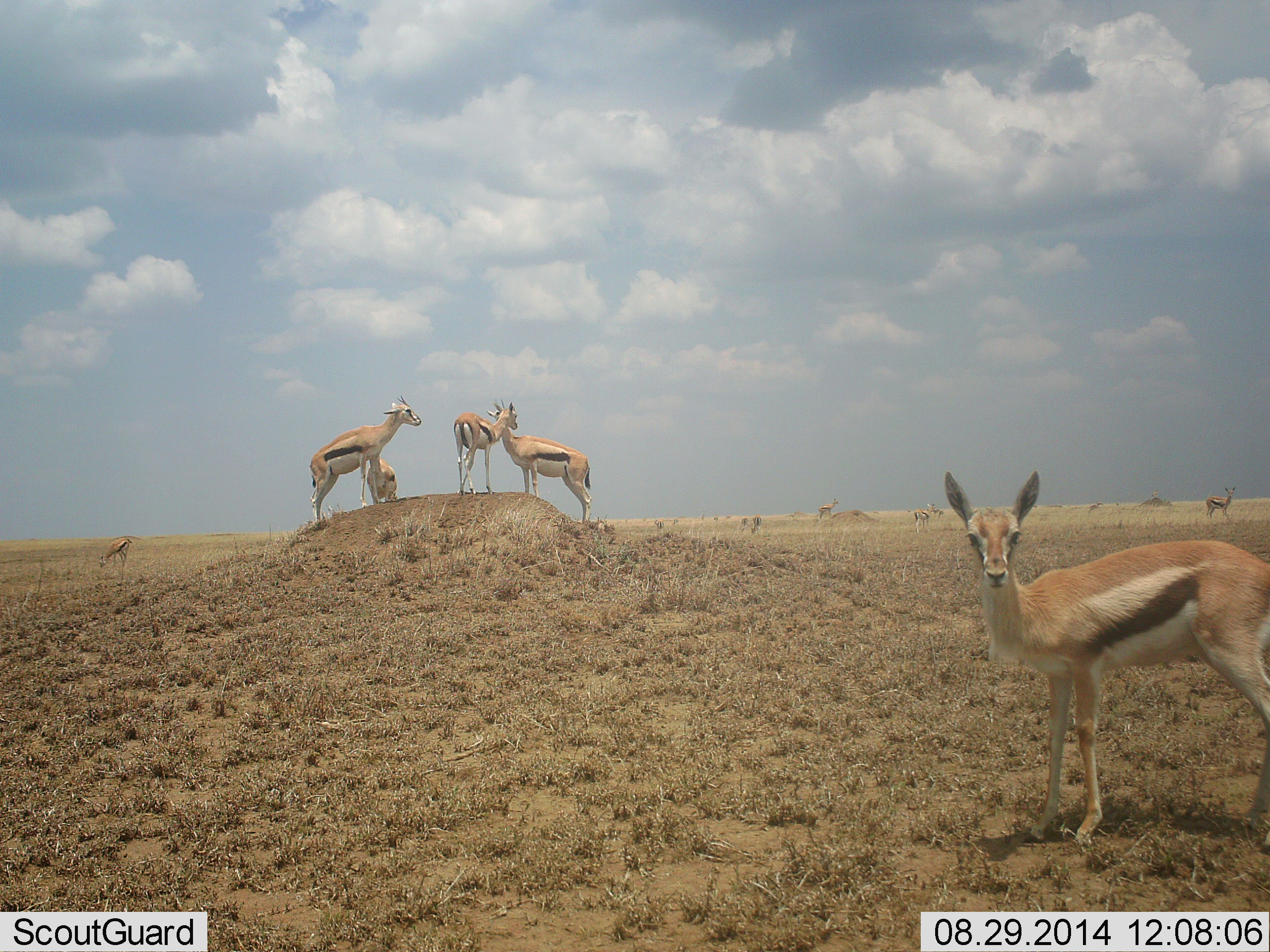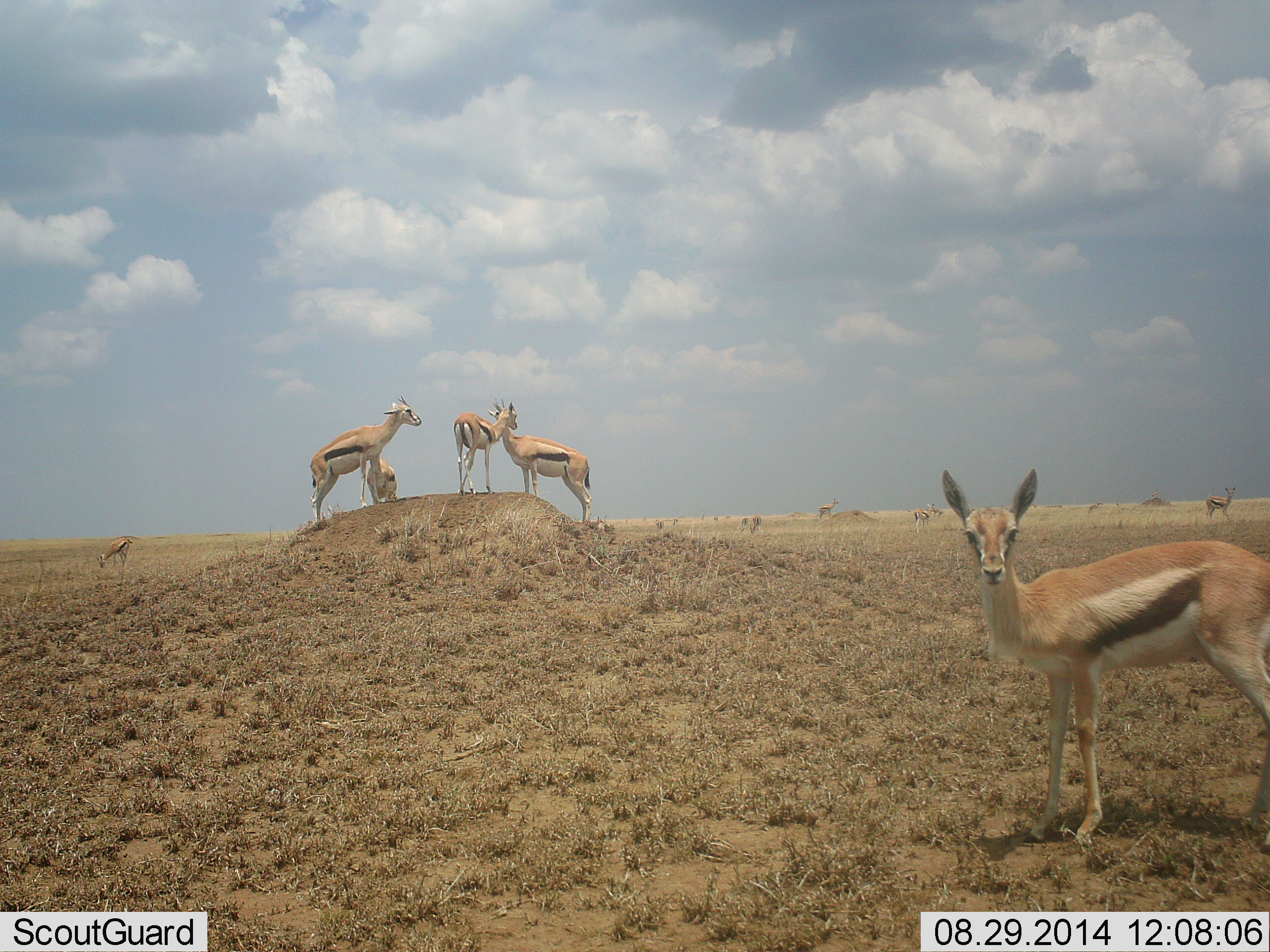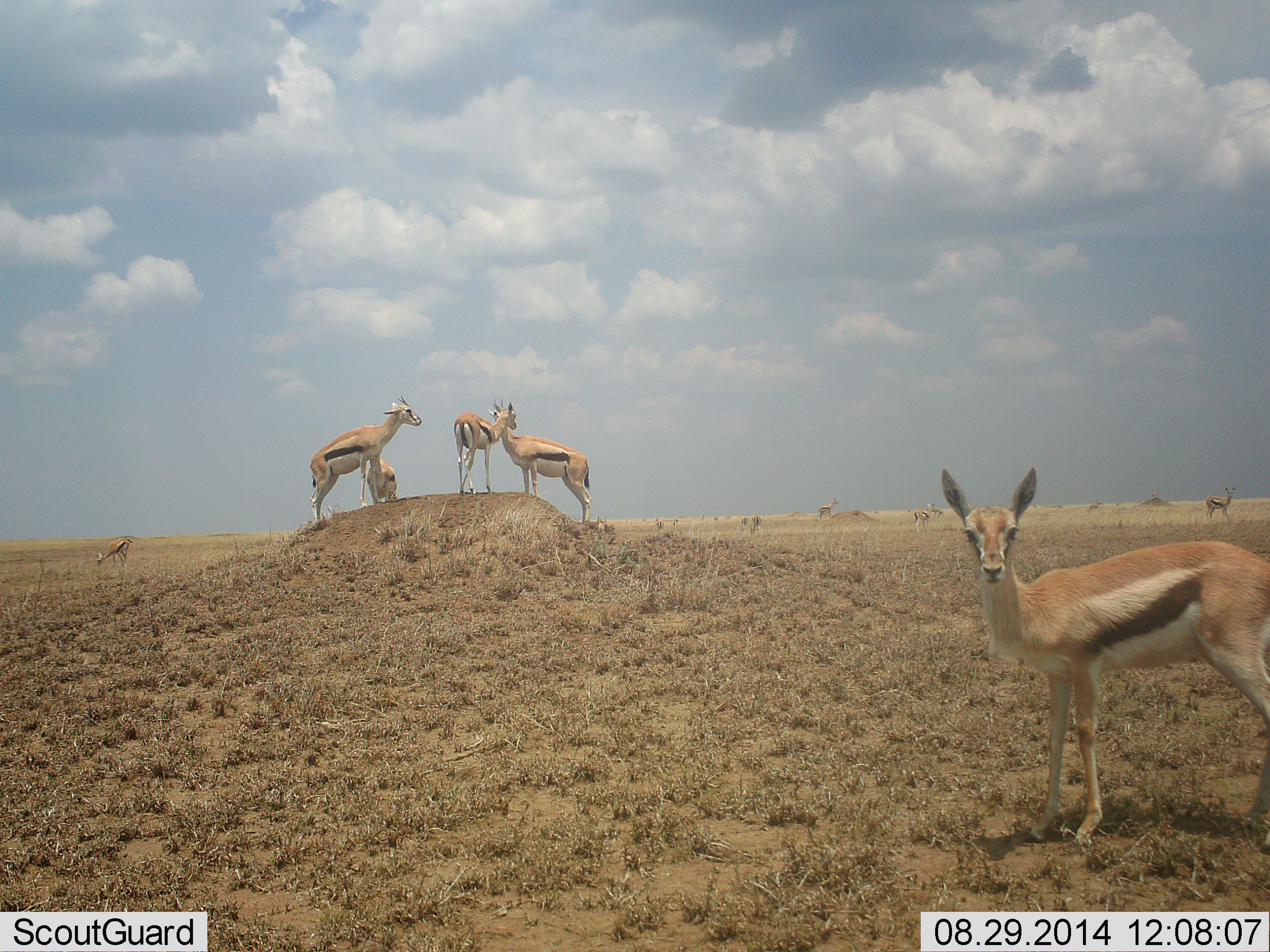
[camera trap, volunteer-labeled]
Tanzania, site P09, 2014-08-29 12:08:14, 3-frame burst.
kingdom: Animalia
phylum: Chordata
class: Mammalia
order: Artiodactyla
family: Bovidae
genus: Eudorcas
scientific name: Eudorcas thomsonii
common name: thomson's gazelle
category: gazellethomsons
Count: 11-50.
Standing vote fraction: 100%.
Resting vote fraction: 0%.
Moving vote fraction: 20%.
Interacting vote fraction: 0%.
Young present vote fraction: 10%.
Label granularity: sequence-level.